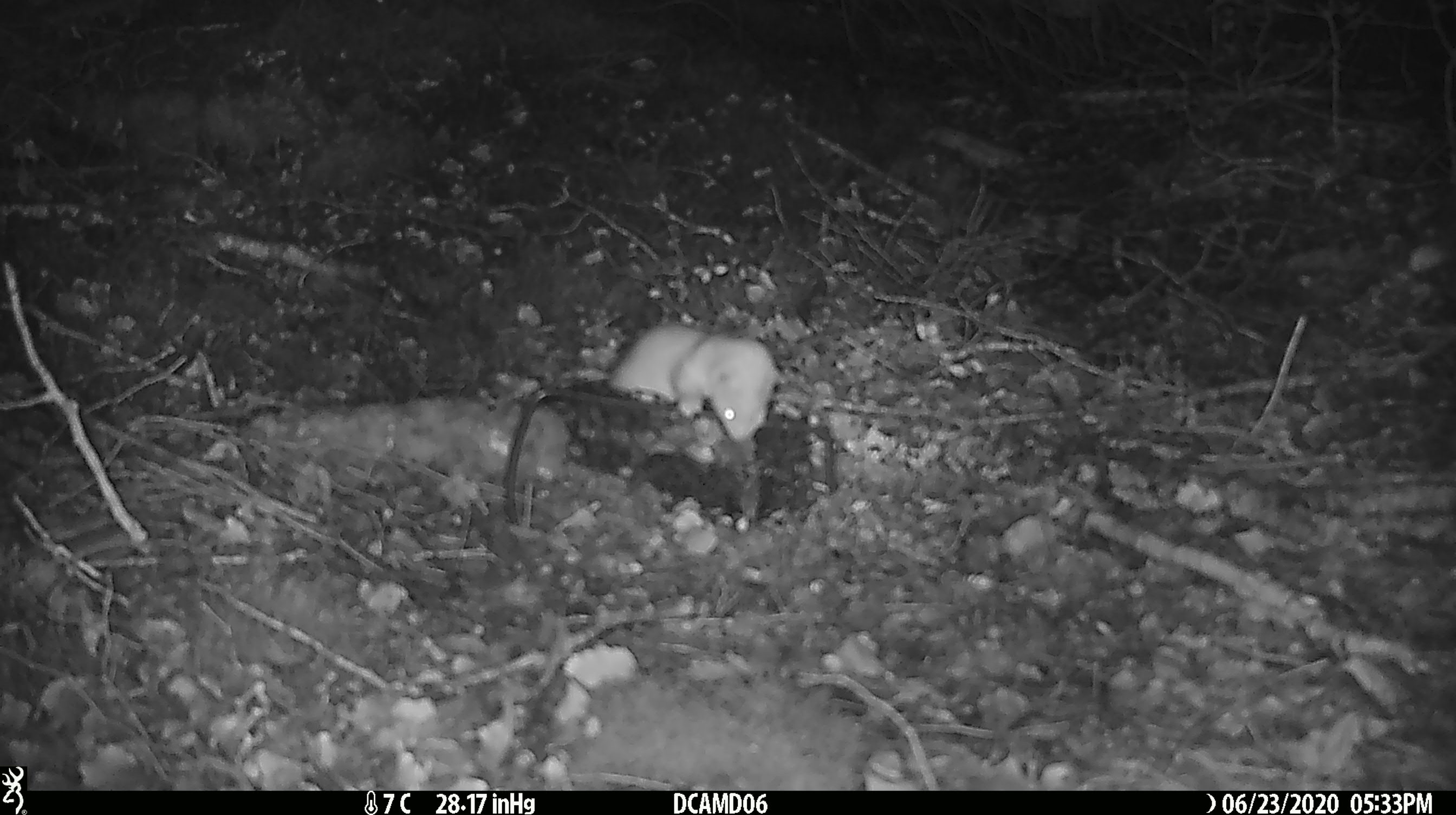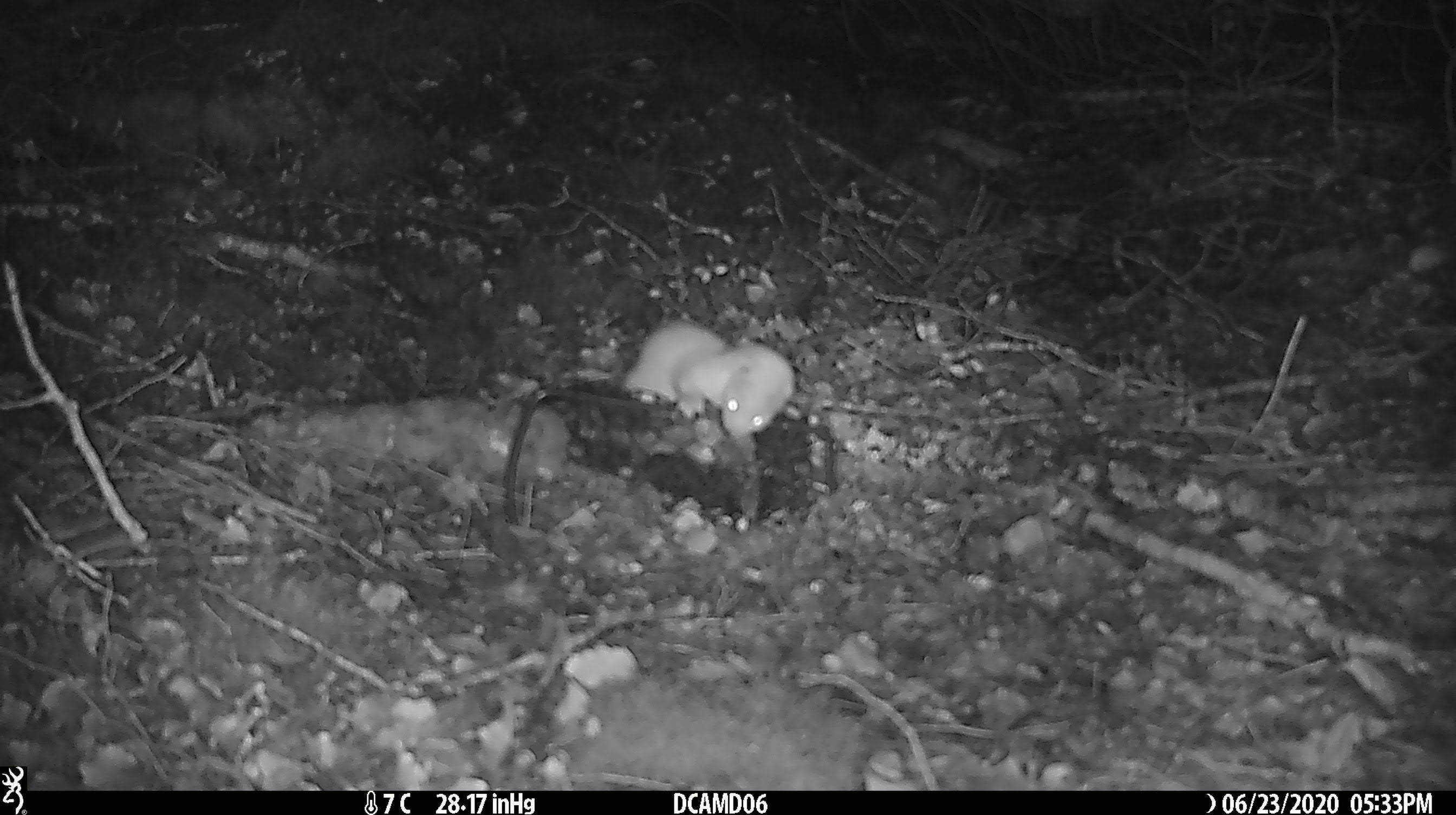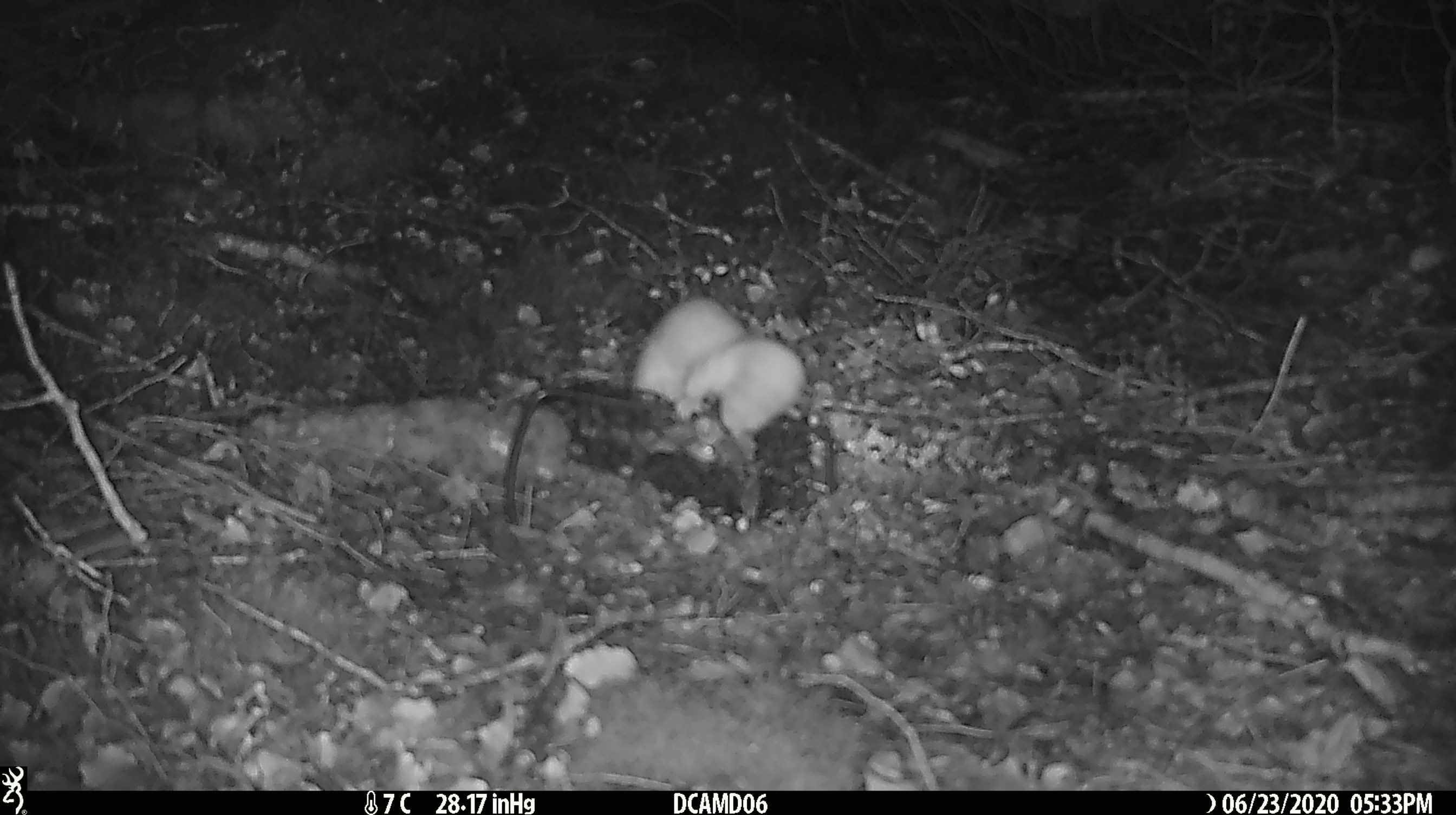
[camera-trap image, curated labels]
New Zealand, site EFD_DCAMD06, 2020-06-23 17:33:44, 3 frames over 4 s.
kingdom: Animalia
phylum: Chordata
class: Mammalia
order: Carnivora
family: Mustelidae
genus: Mustela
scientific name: Mustela nivalis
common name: least weasel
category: weasel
Weasel (least weasel) (Mustela nivalis).